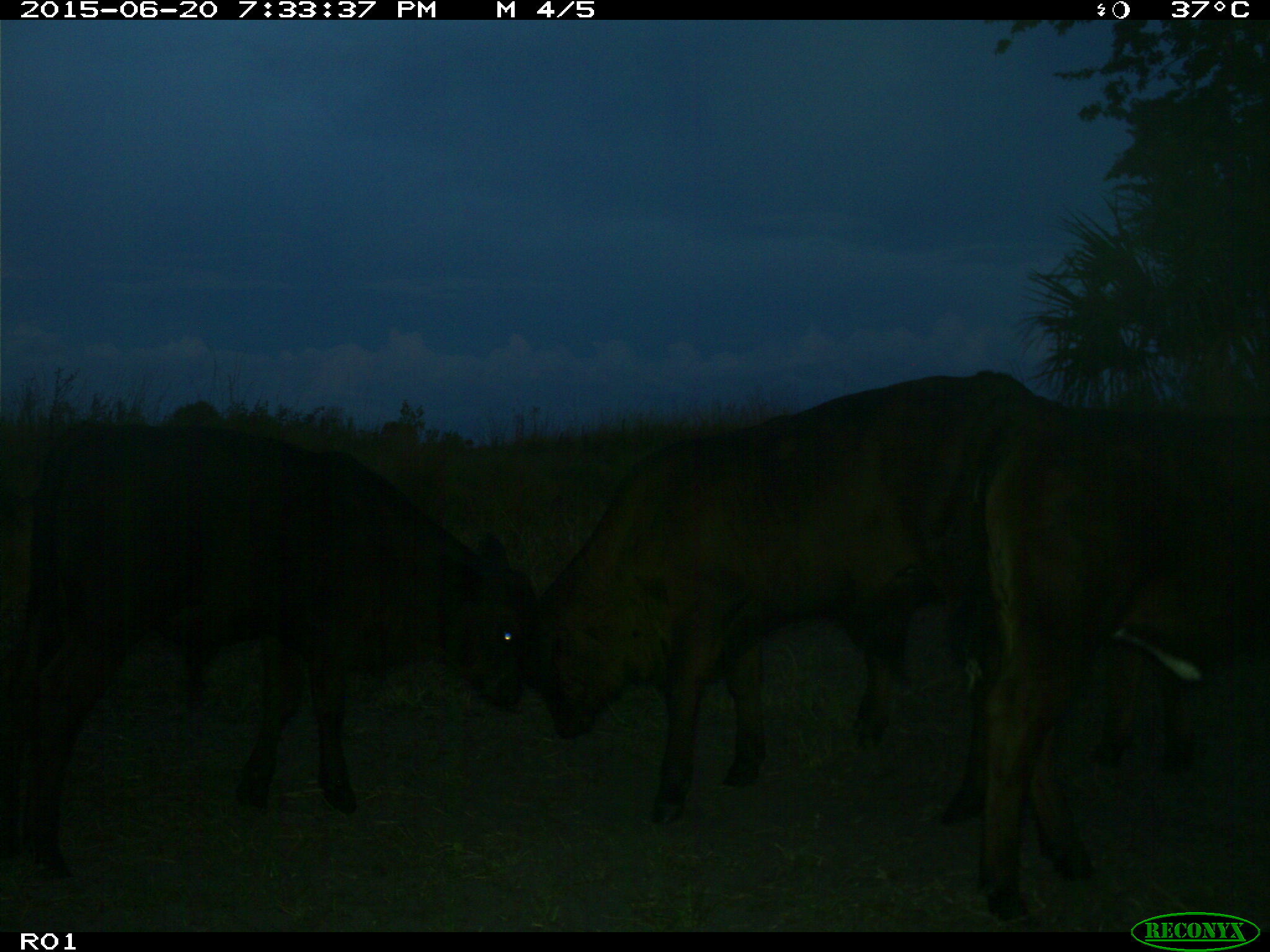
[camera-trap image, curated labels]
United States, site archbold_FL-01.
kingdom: Animalia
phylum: Chordata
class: Mammalia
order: Artiodactyla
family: Bovidae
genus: Bos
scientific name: Bos taurus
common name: domestic cow